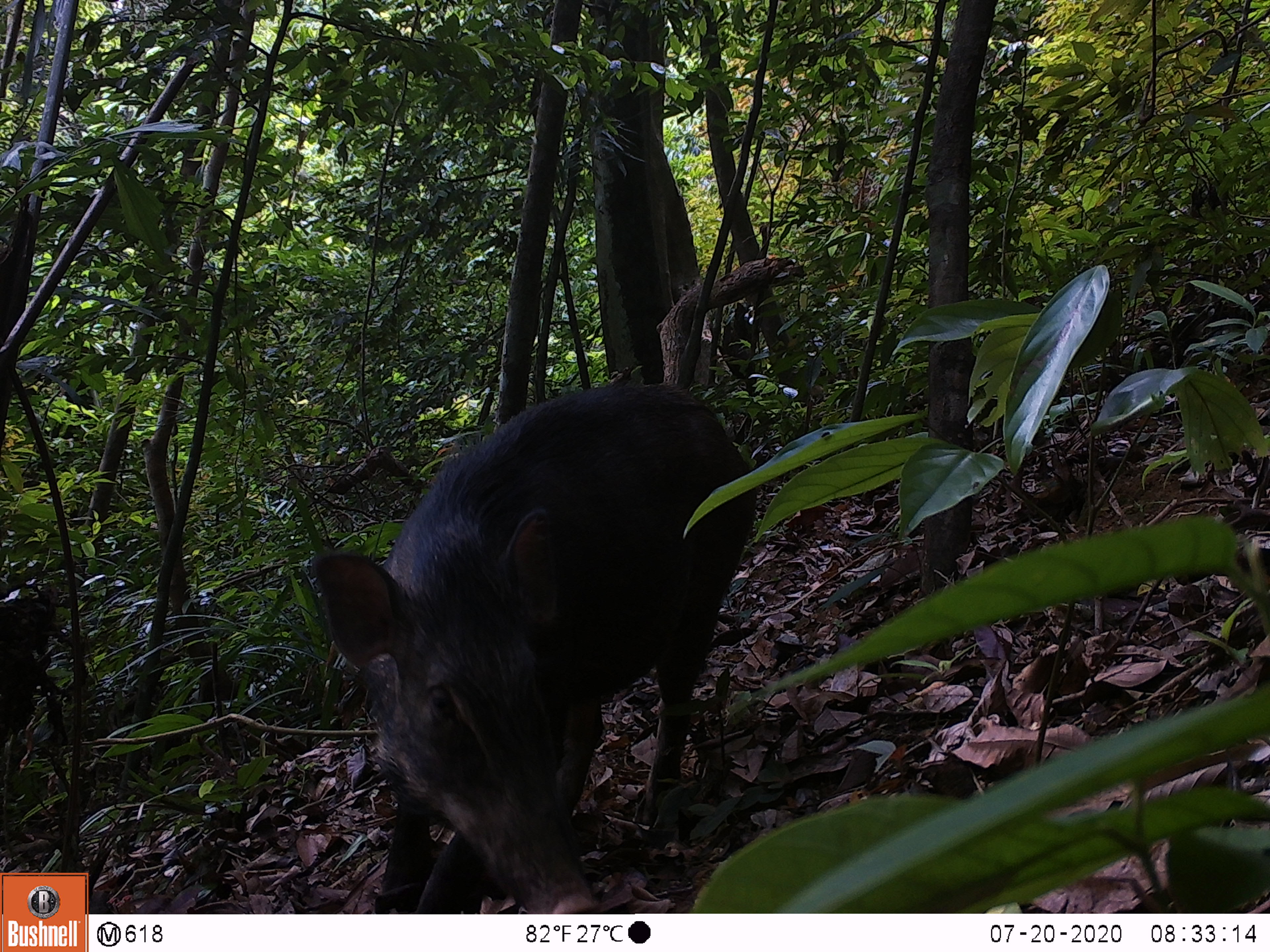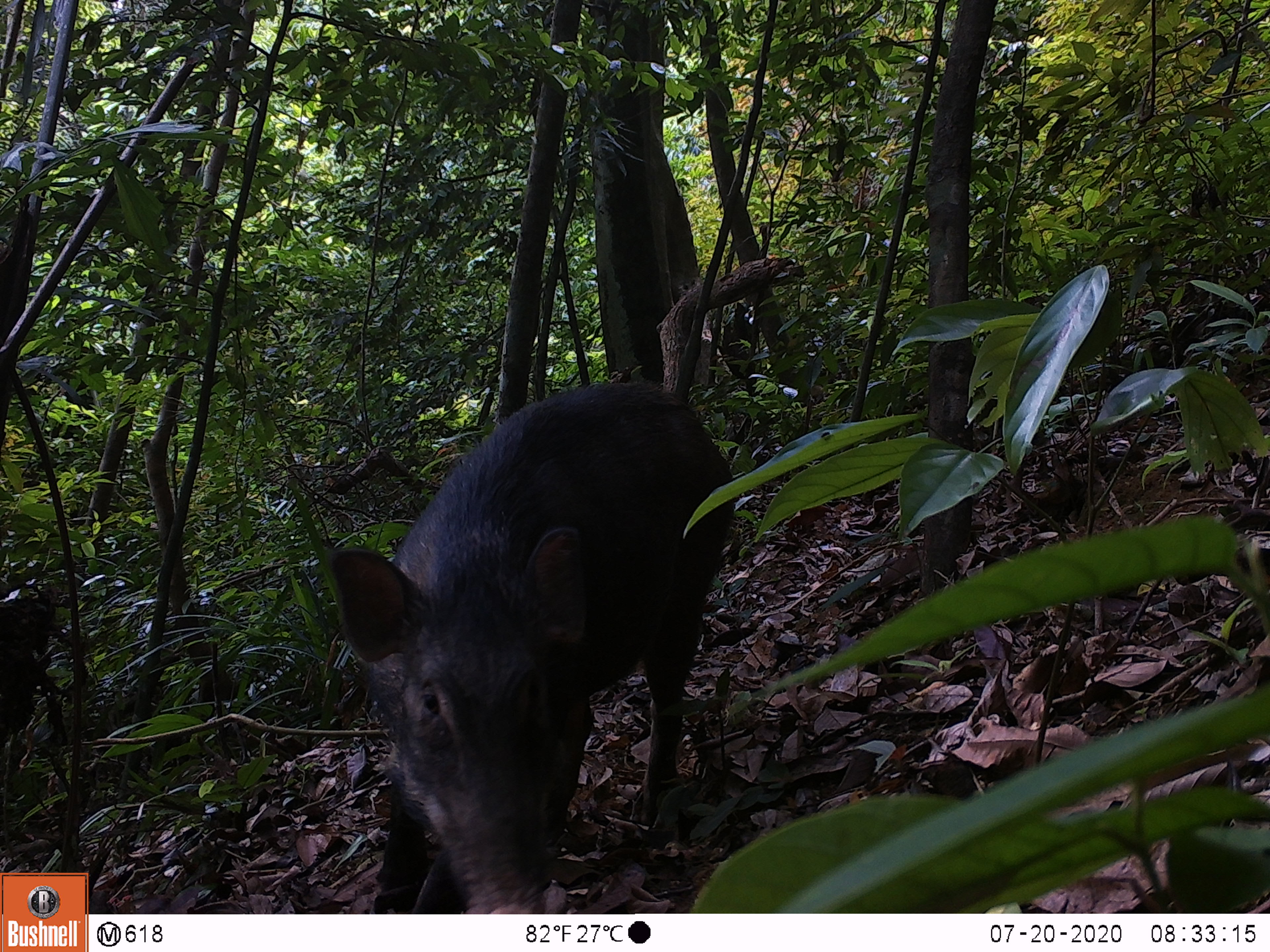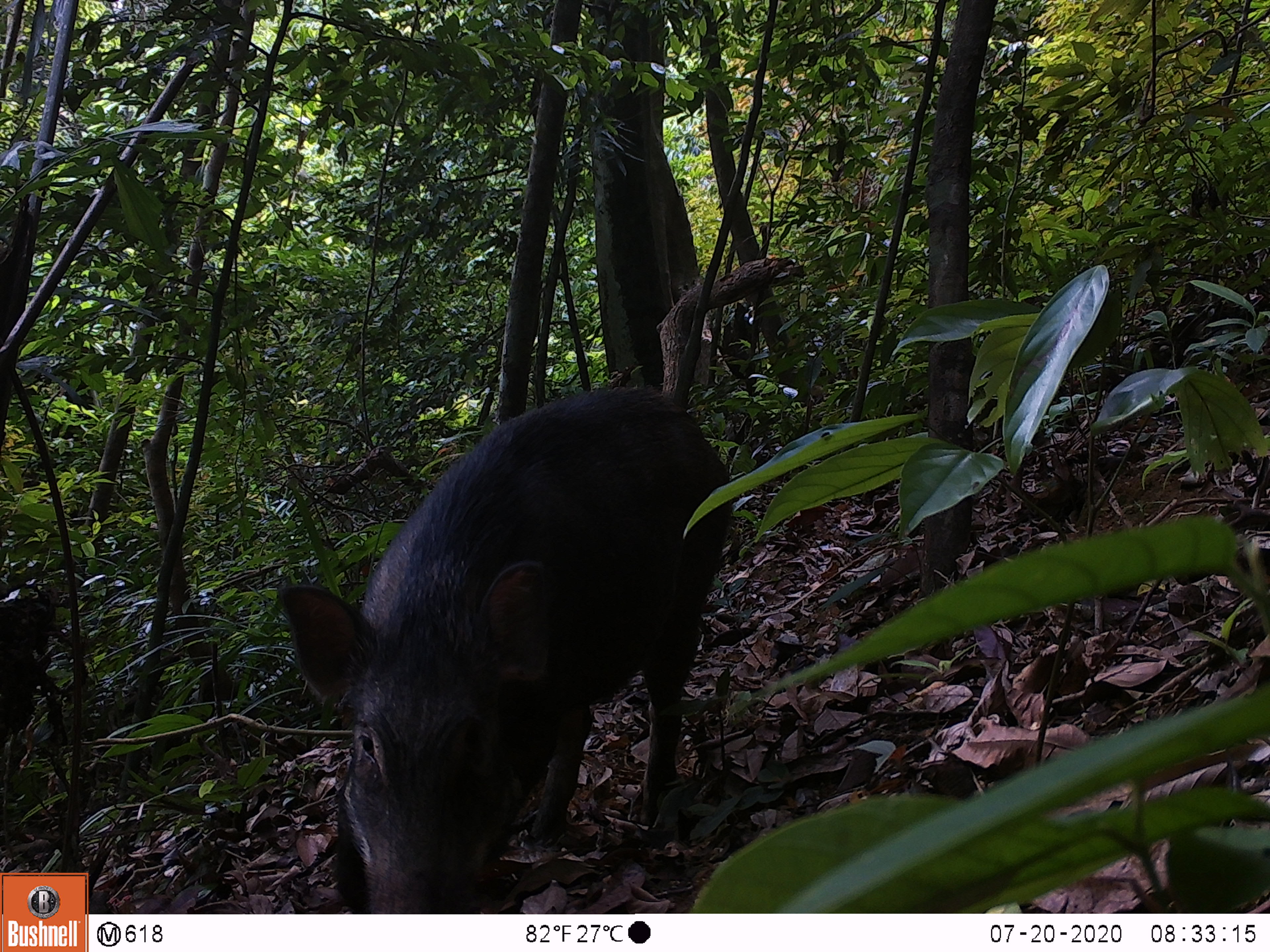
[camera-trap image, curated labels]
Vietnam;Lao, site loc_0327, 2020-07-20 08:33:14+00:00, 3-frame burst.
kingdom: Animalia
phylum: Chordata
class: Mammalia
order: Artiodactyla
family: Suidae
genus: Sus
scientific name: Sus scrofa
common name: eurasian wild pig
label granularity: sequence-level